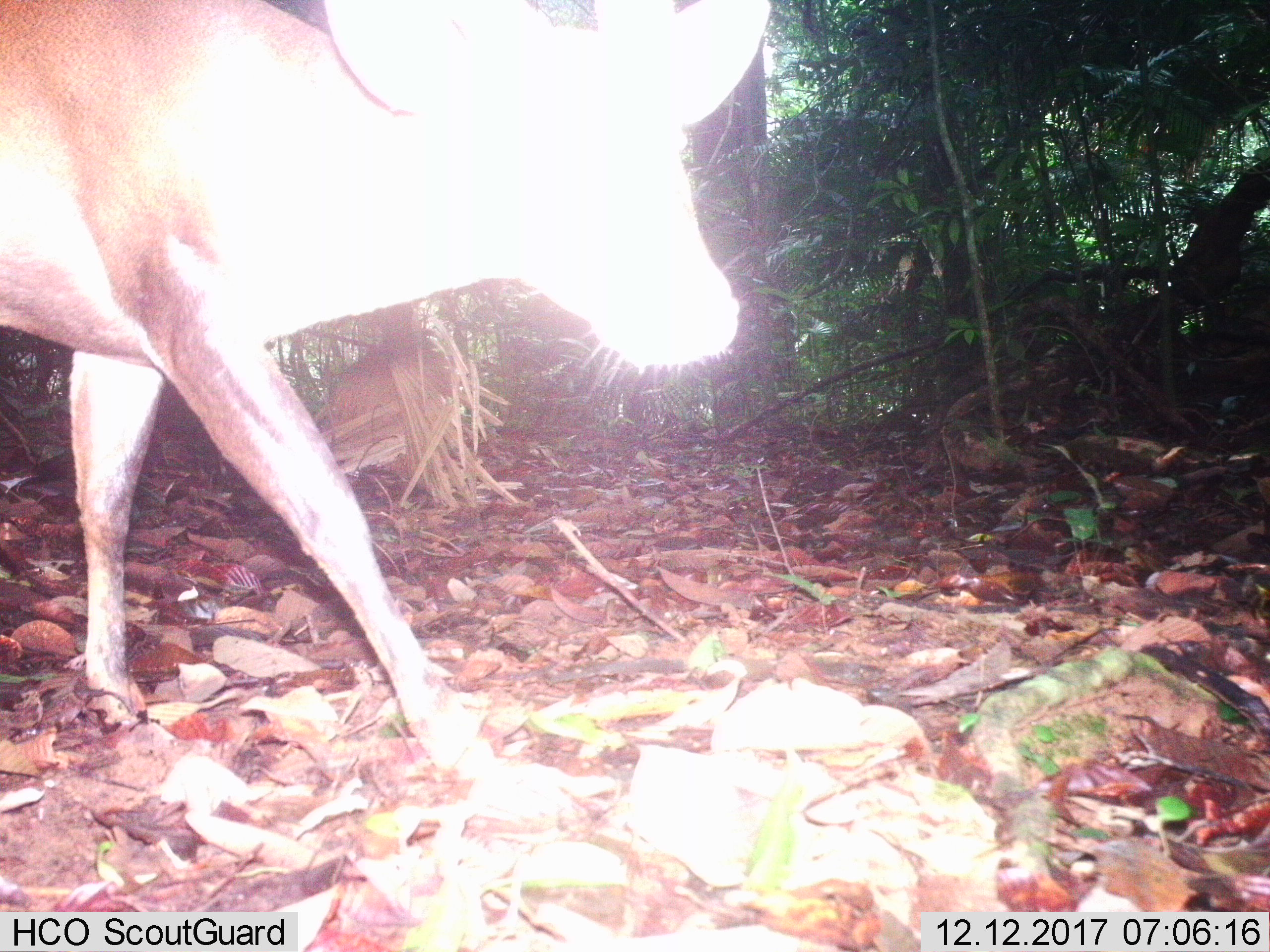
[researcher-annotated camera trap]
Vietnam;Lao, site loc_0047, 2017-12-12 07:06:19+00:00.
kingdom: Animalia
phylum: Chordata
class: Mammalia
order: Artiodactyla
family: Cervidae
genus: Muntiacus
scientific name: Muntiacus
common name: muntjacs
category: unidentified muntjac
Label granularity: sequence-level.